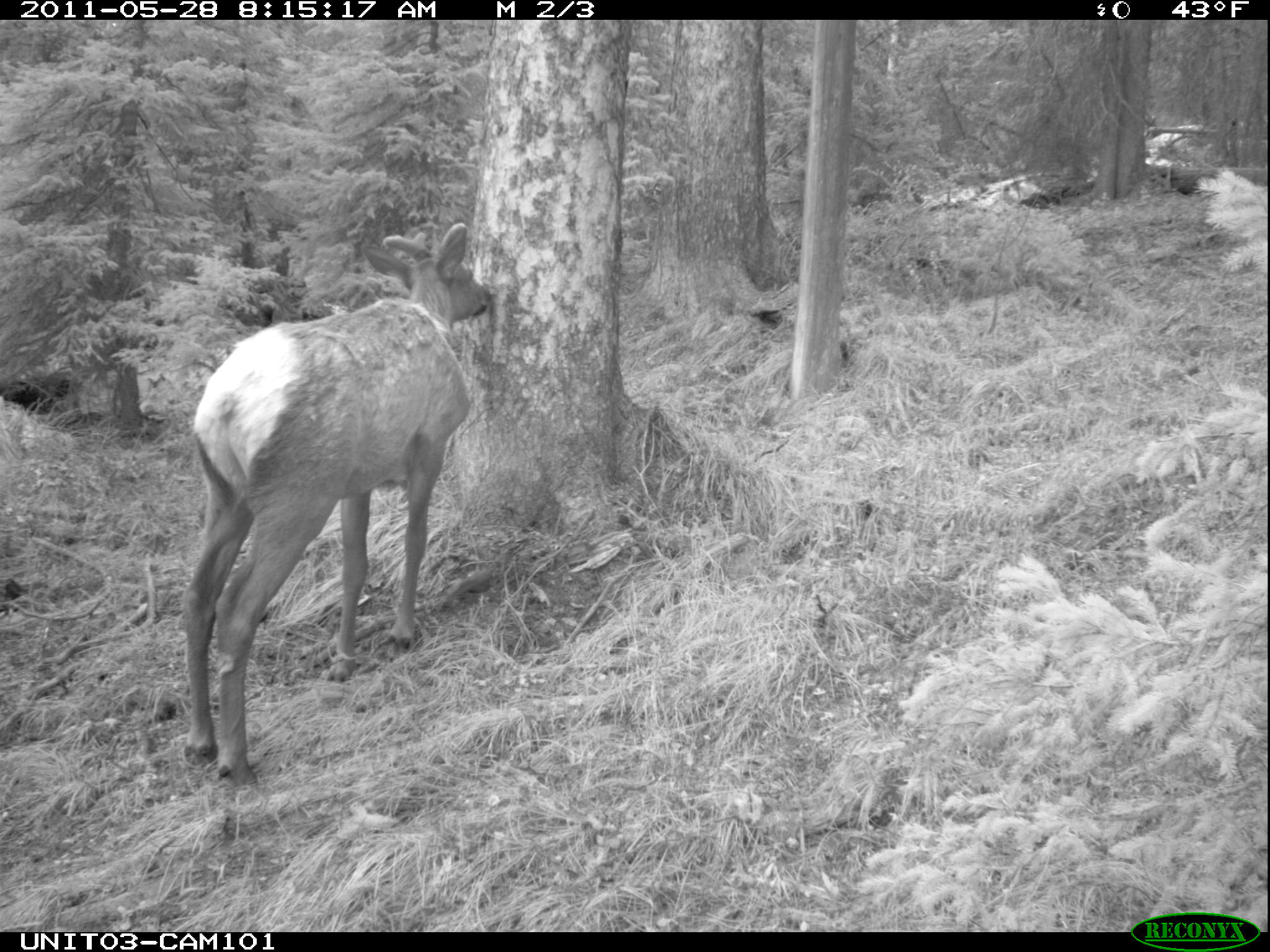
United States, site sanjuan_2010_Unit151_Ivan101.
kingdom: Animalia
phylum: Chordata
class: Mammalia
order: Artiodactyla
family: Cervidae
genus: Cervus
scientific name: Cervus elaphus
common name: red deer